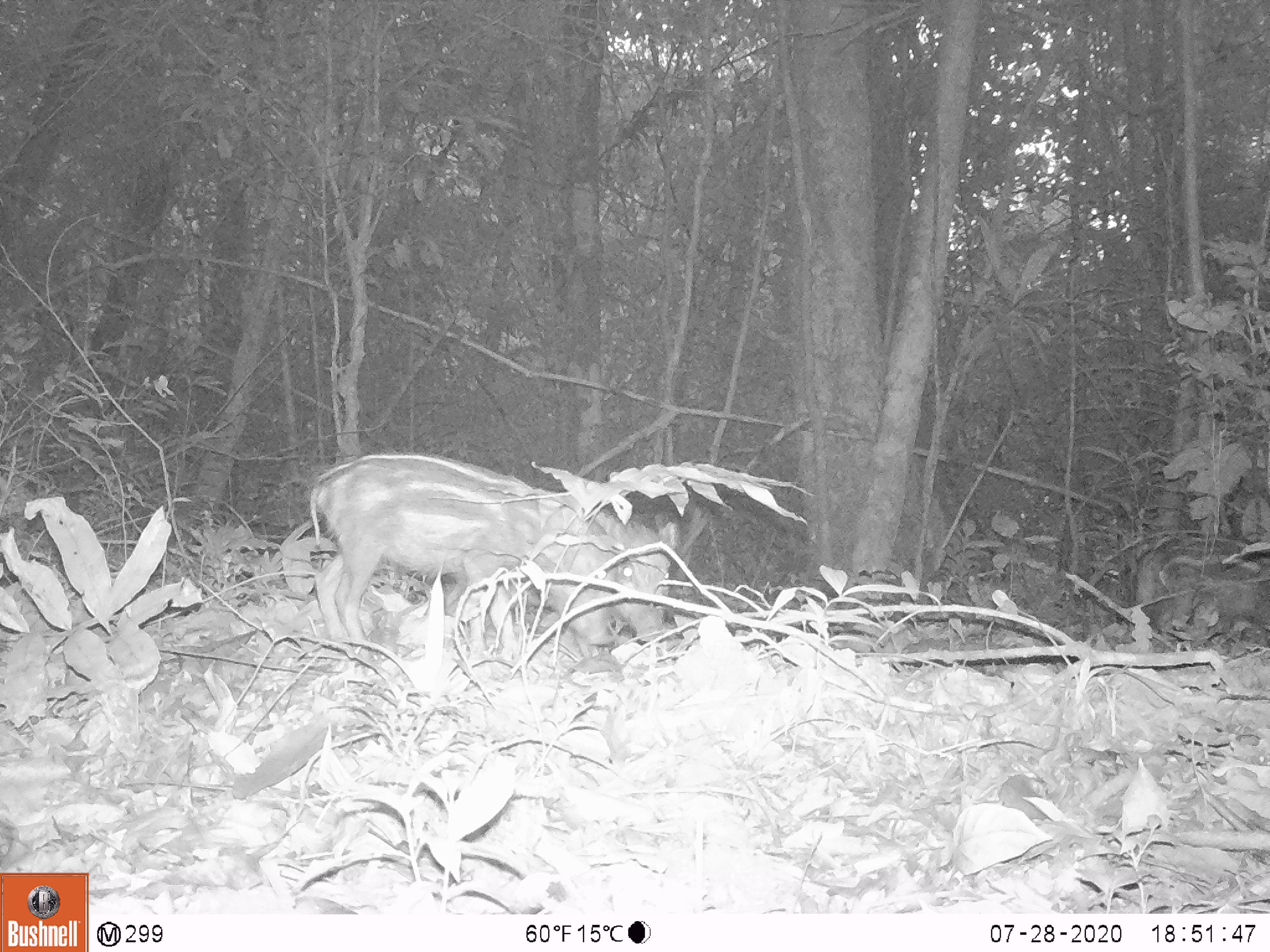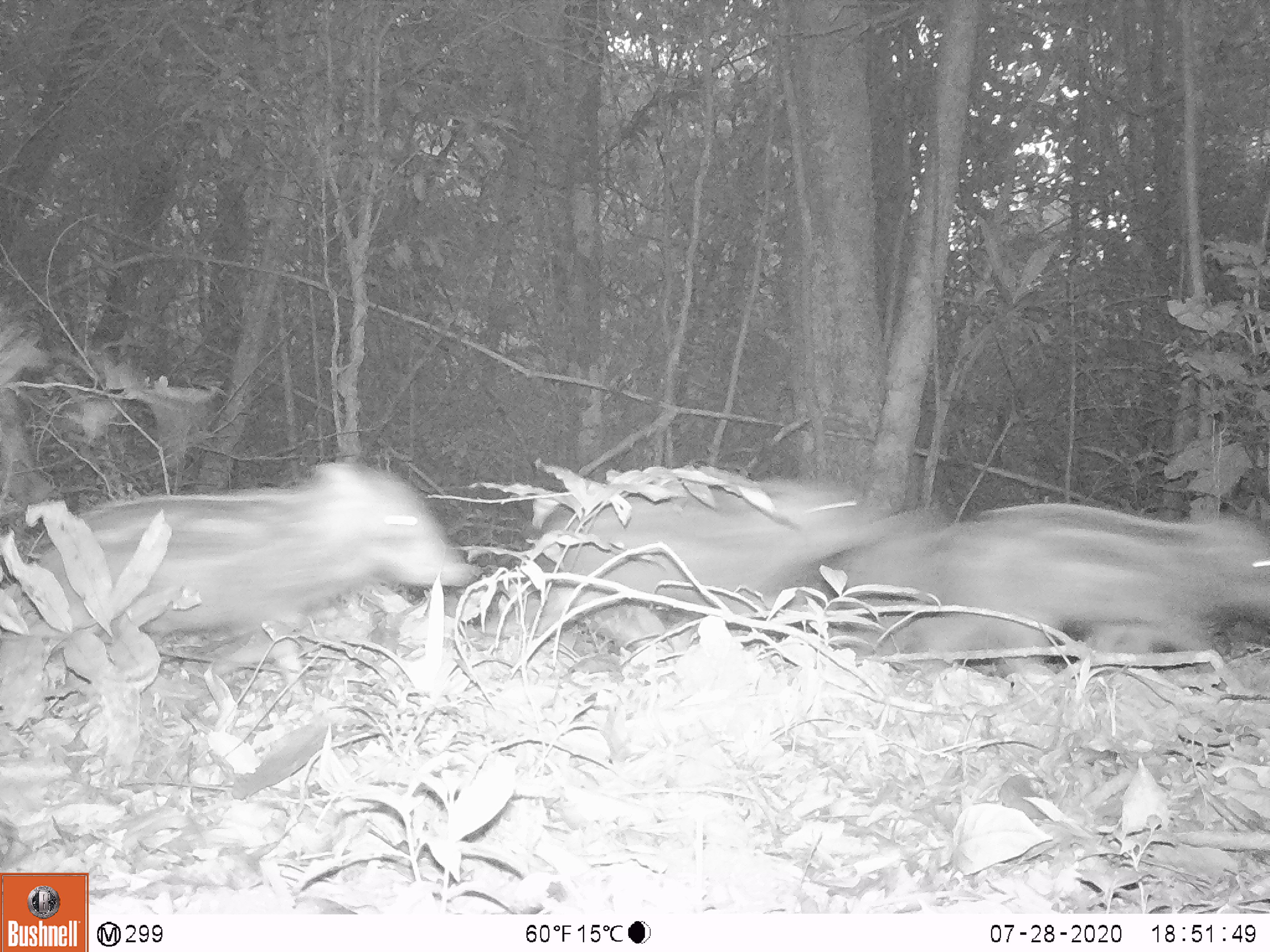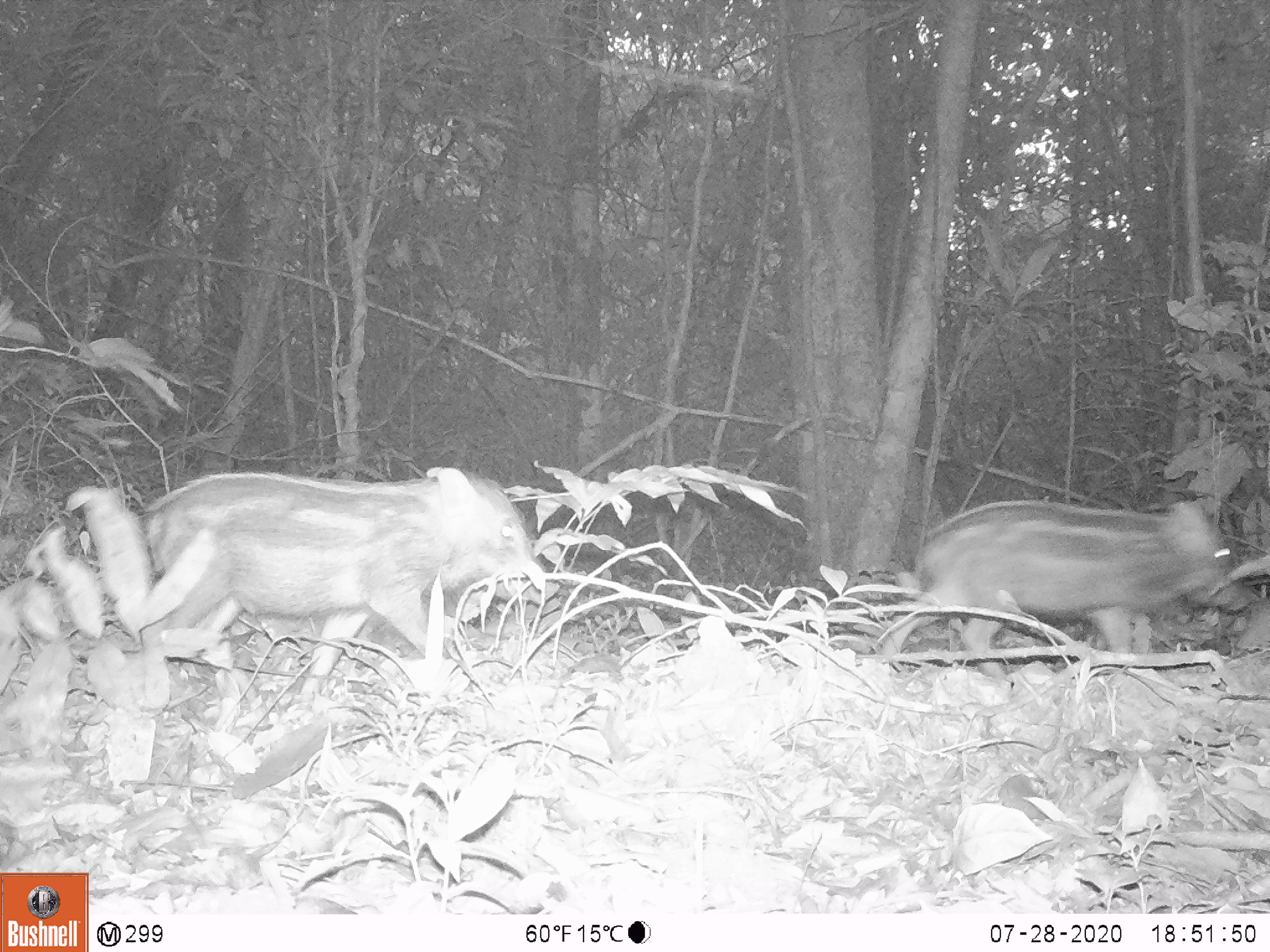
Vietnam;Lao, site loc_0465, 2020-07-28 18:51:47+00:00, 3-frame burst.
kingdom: Animalia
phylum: Chordata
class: Mammalia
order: Artiodactyla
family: Suidae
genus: Sus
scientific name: Sus scrofa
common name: eurasian wild pig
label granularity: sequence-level